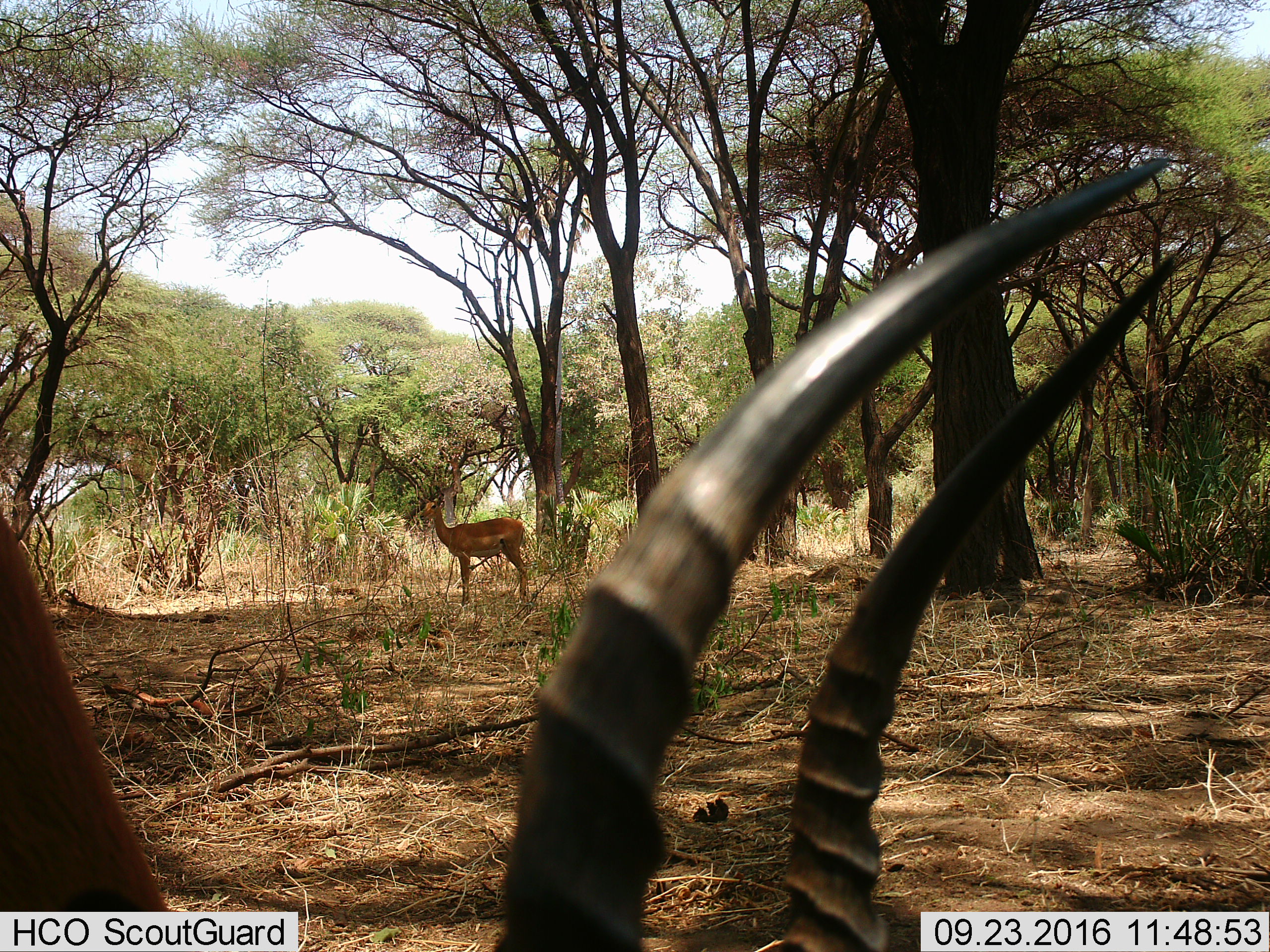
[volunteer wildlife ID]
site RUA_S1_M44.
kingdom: Animalia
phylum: Chordata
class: Mammalia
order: Artiodactyla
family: Bovidae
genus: Aepyceros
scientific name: Aepyceros melampus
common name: impala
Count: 2.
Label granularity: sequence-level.